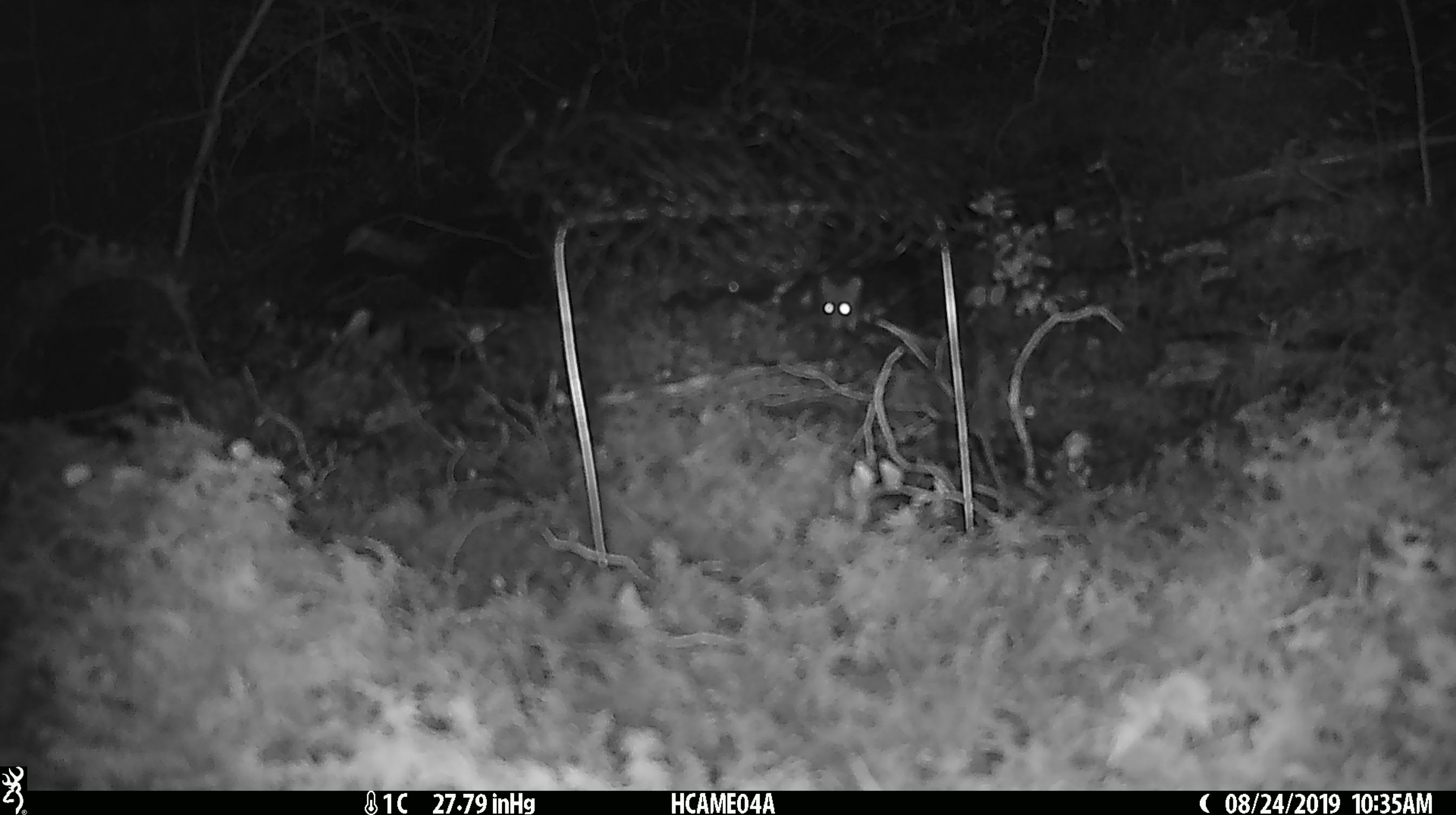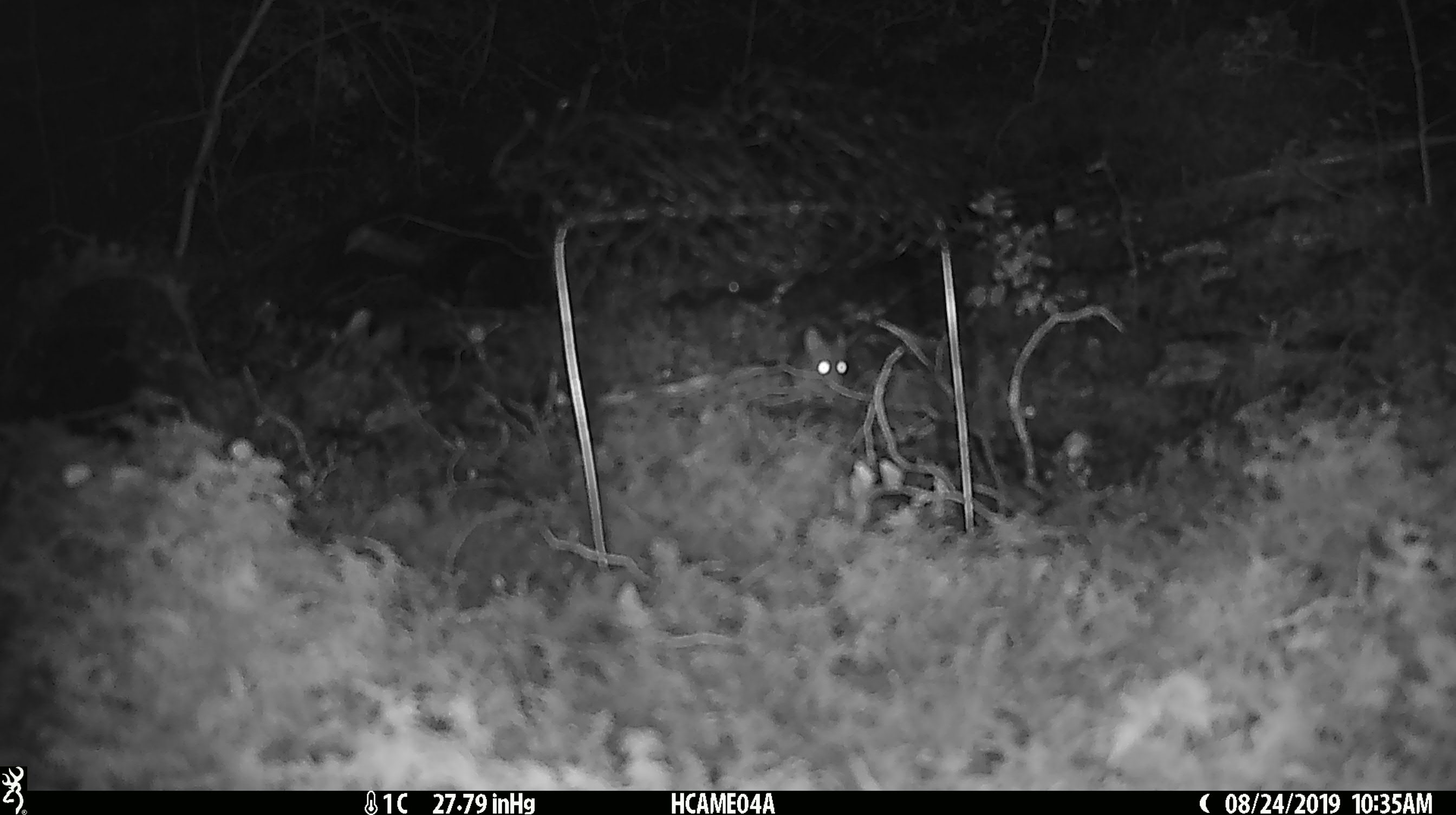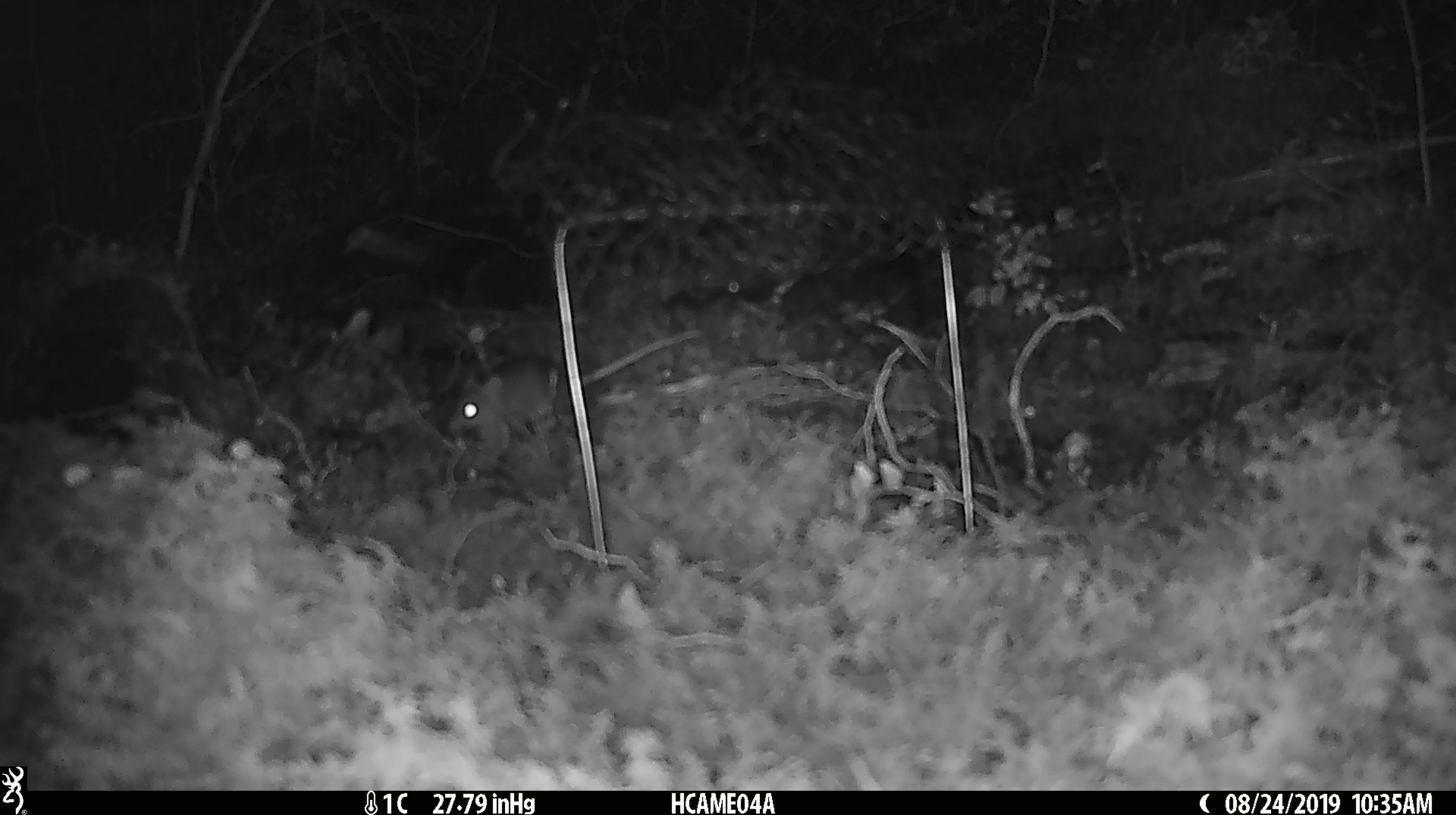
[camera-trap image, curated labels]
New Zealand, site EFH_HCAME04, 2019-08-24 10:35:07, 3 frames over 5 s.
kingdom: Animalia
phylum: Chordata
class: Mammalia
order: Rodentia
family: Muridae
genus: Mus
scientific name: Mus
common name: mouse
Mouse (Mus).